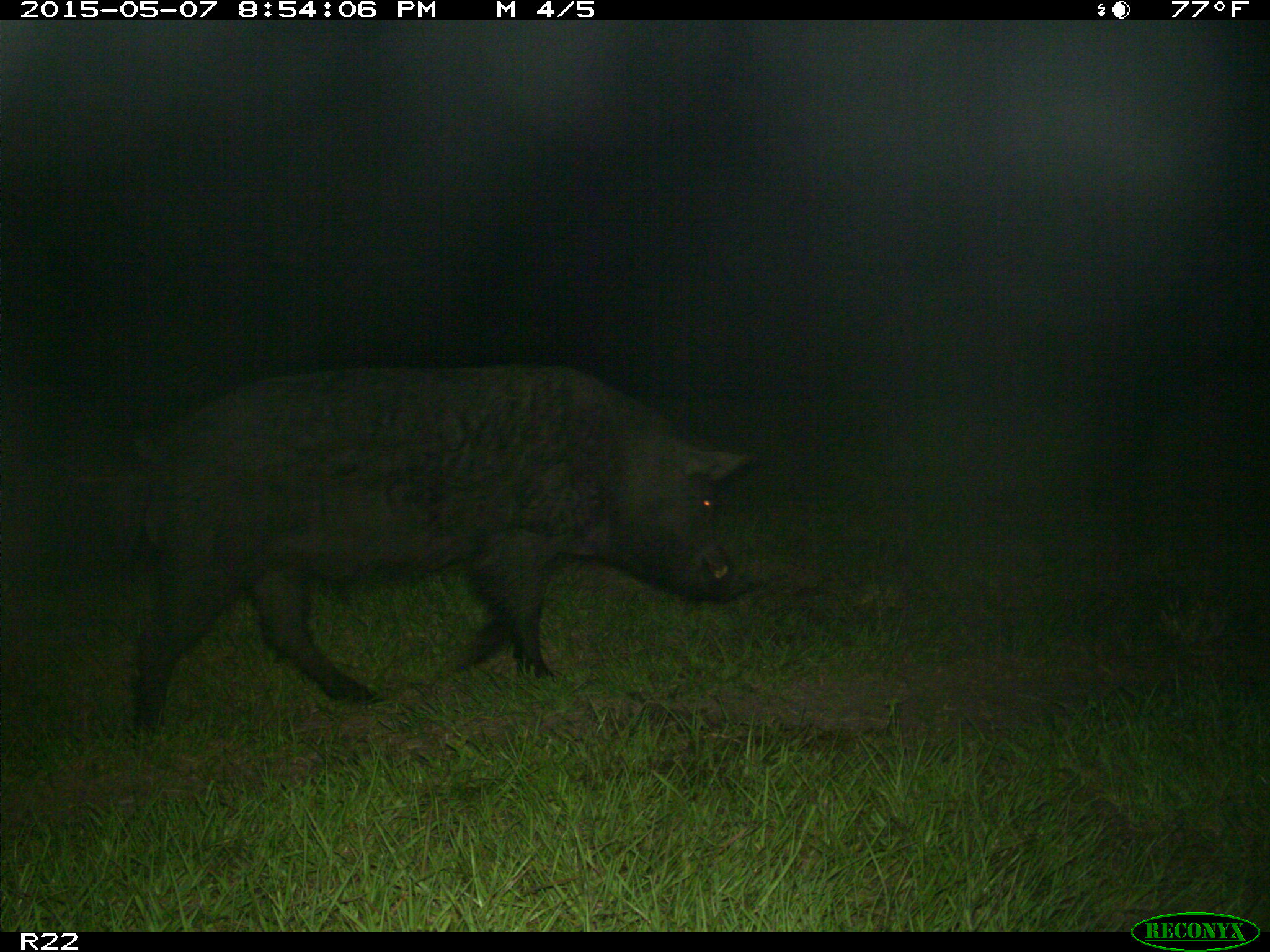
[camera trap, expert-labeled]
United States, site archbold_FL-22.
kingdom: Animalia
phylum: Chordata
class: Mammalia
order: Artiodactyla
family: Bovidae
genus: Bos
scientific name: Bos taurus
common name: domestic cow